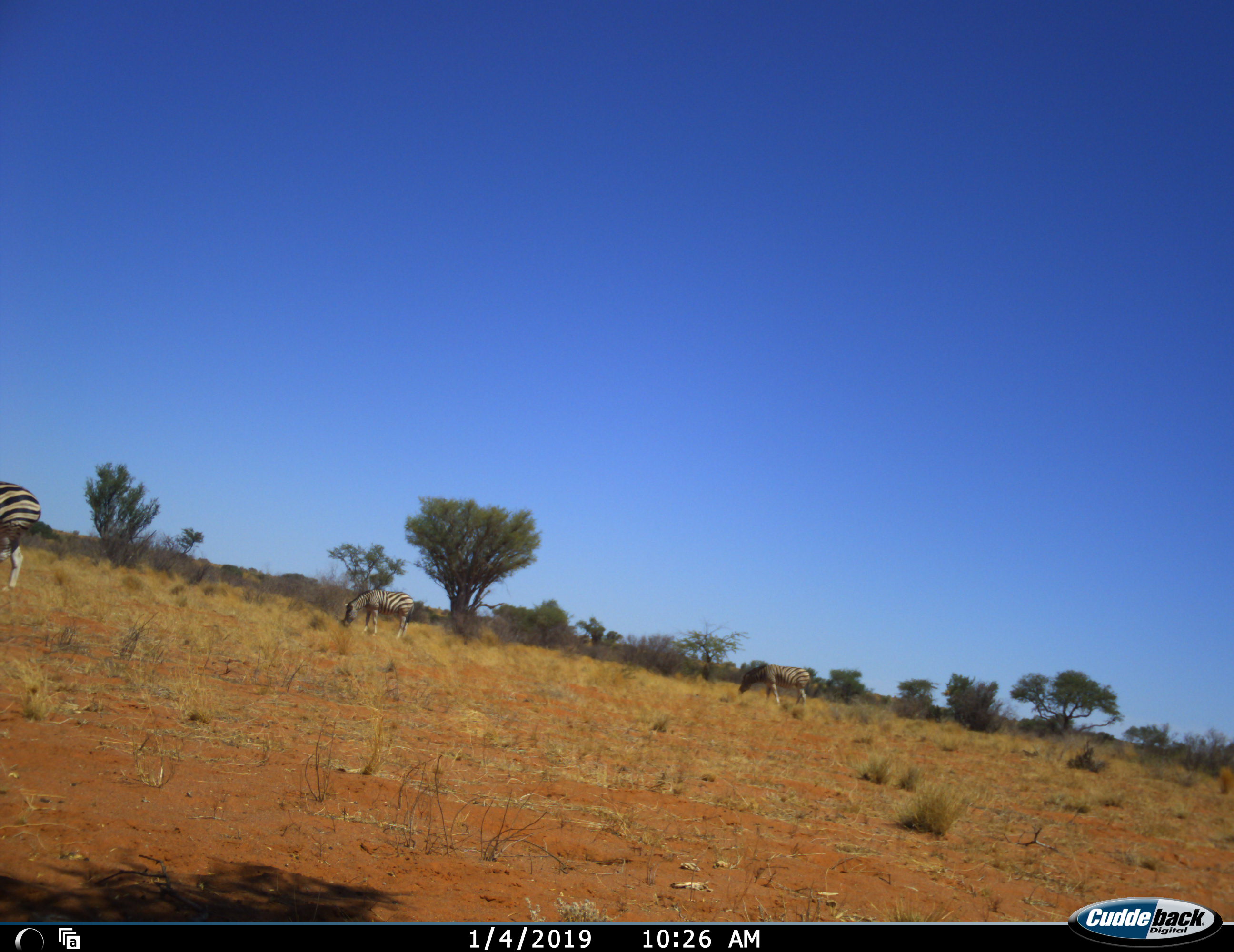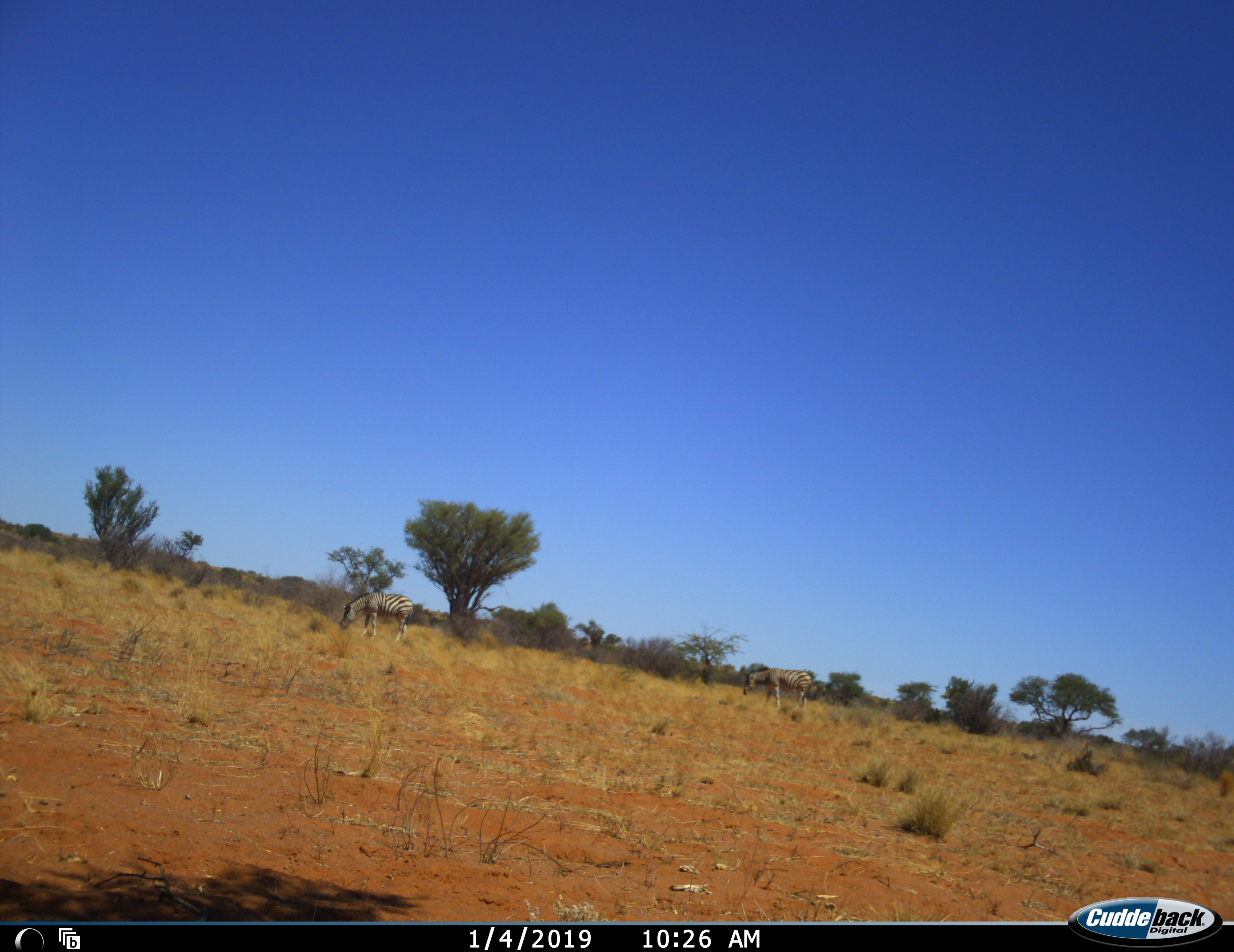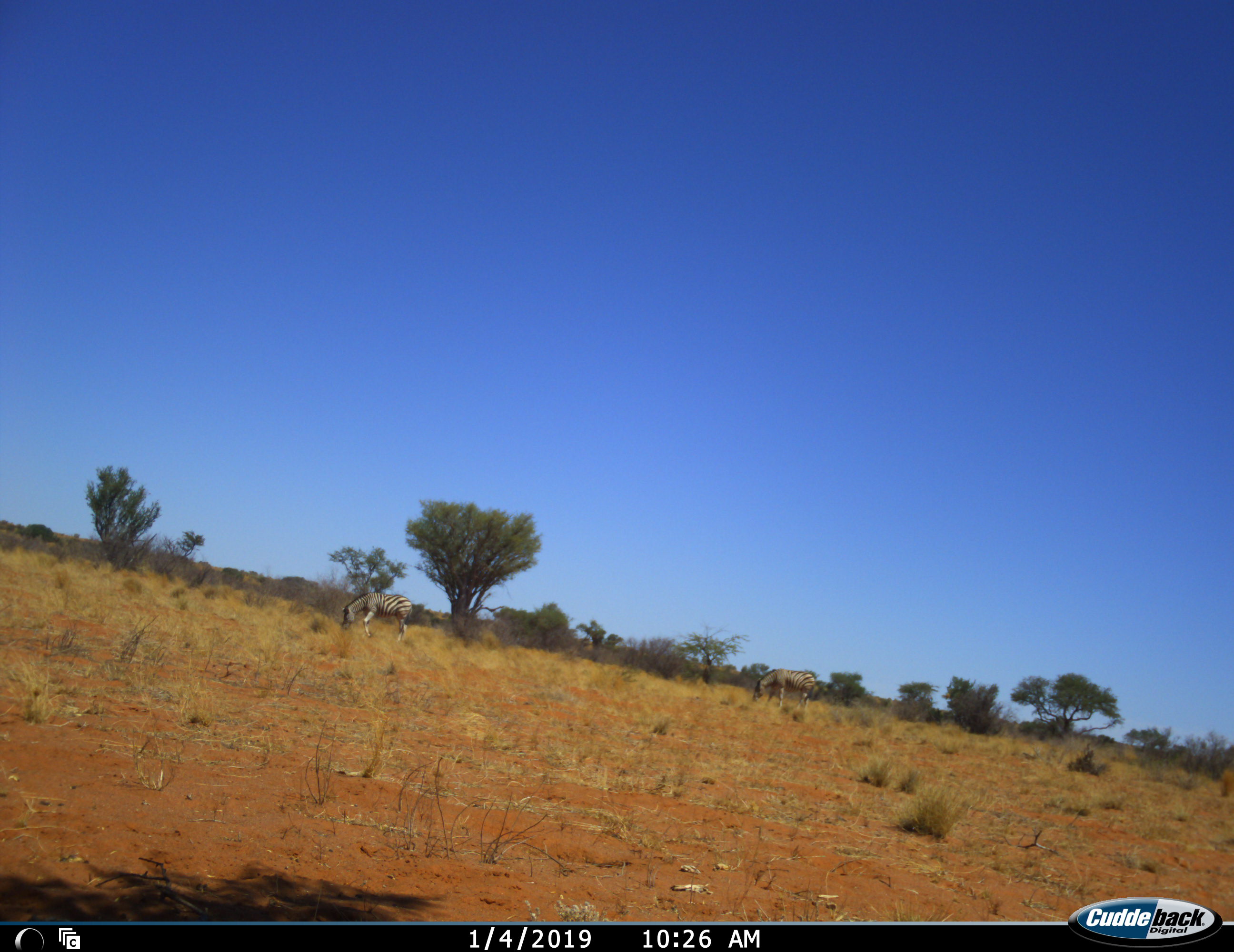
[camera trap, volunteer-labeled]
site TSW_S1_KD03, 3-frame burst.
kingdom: Animalia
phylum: Chordata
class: Mammalia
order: Perissodactyla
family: Equidae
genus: Equus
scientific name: Equus quagga burchellii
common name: burchell's zebra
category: zebraburchells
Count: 3.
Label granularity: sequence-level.